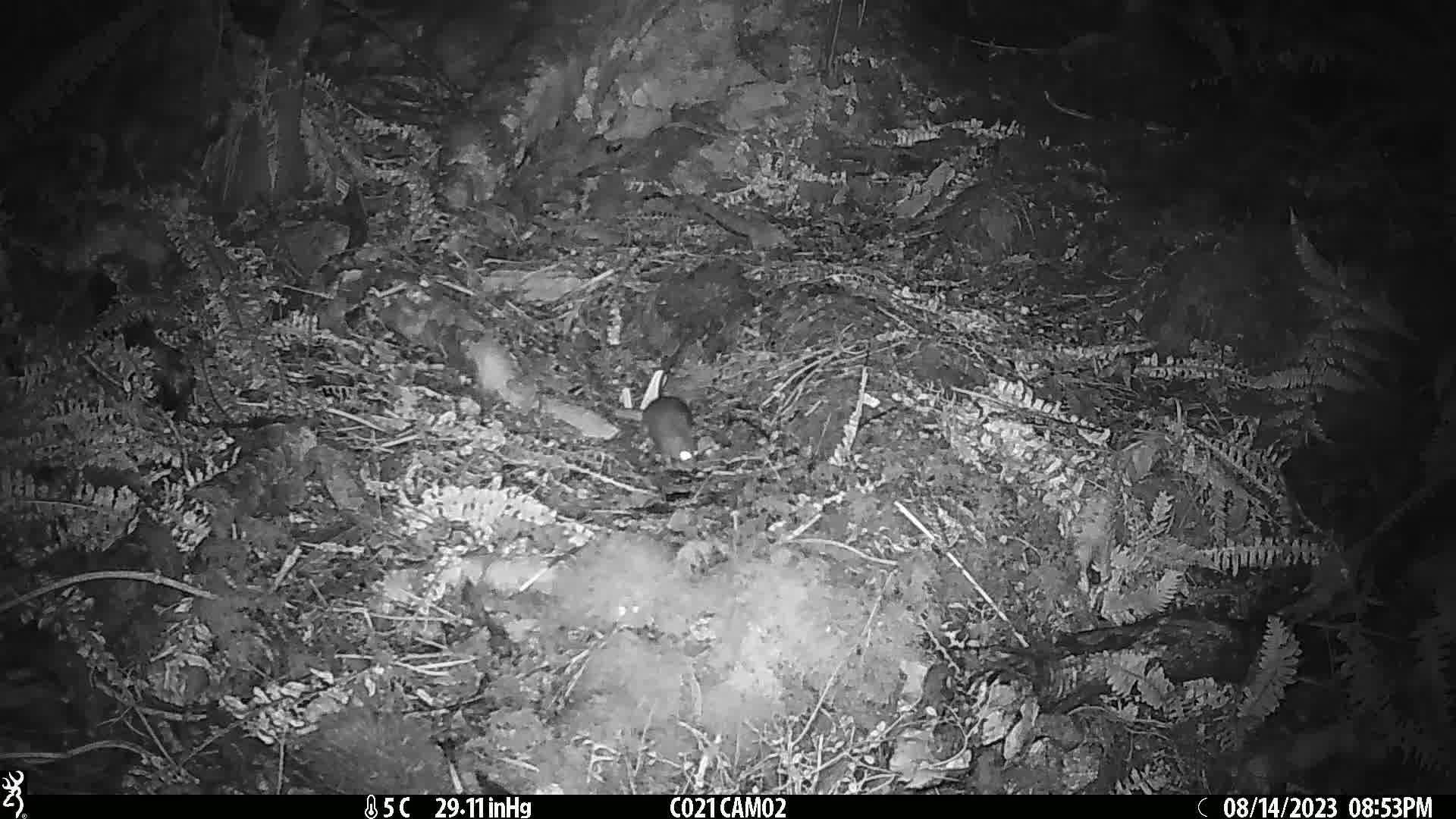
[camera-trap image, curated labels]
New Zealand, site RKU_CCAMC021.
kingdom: Animalia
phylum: Chordata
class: Mammalia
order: Rodentia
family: Muridae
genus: Rattus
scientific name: Rattus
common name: rat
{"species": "rat (Rattus)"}